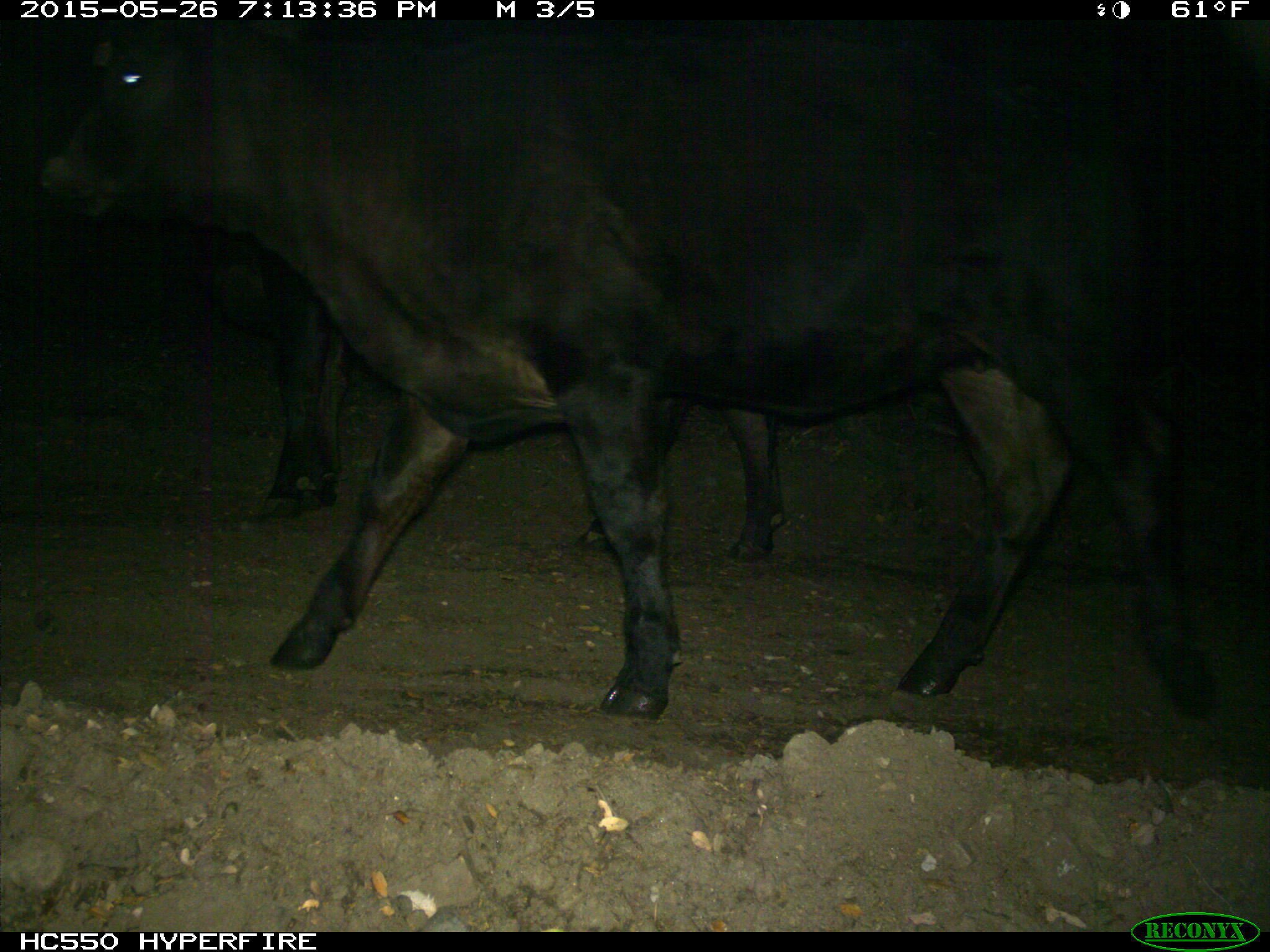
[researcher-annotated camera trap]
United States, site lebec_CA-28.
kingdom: Animalia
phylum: Chordata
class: Mammalia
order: Artiodactyla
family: Bovidae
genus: Bos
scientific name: Bos taurus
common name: domestic cow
Bos taurus (domestic cow).